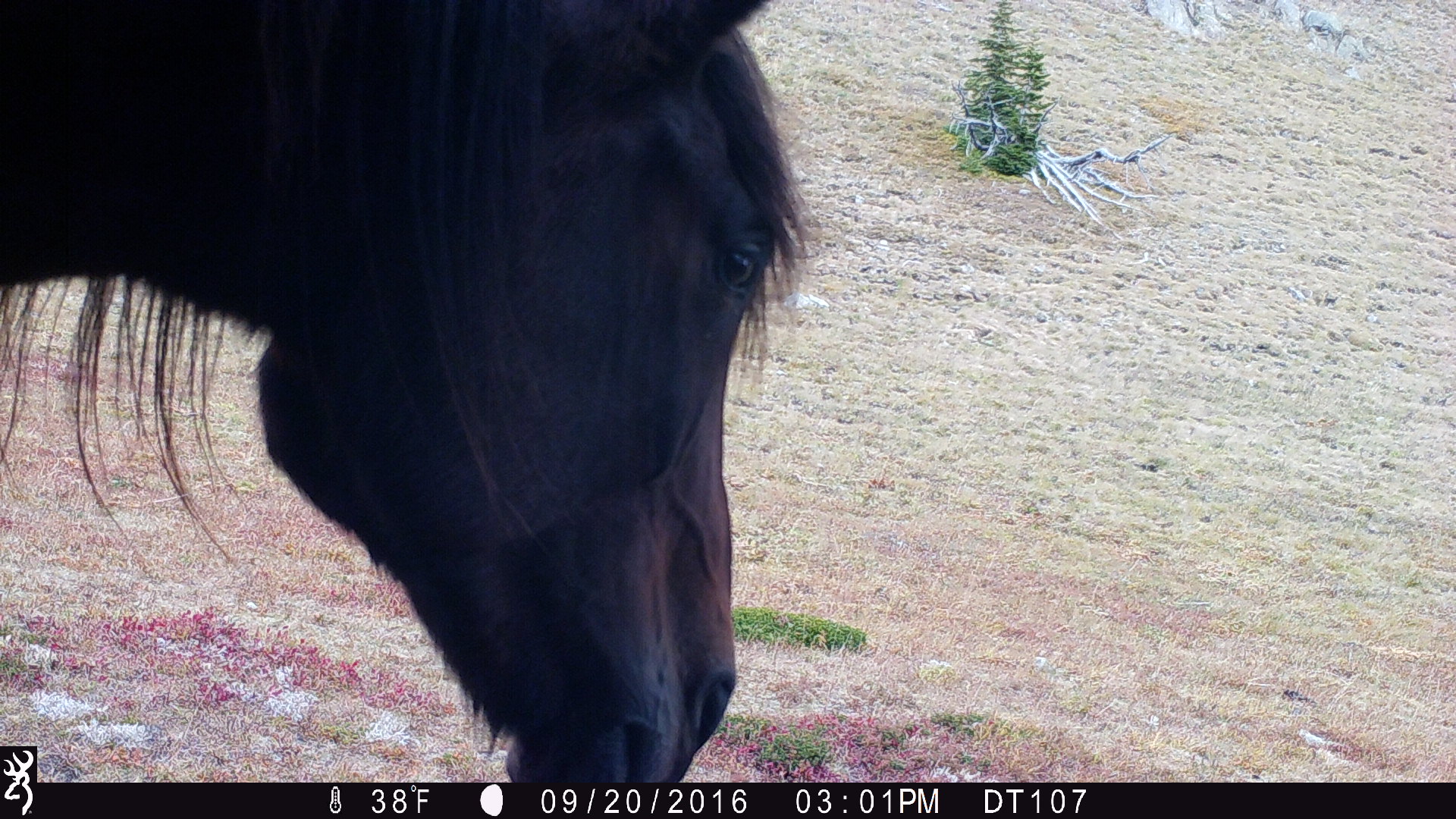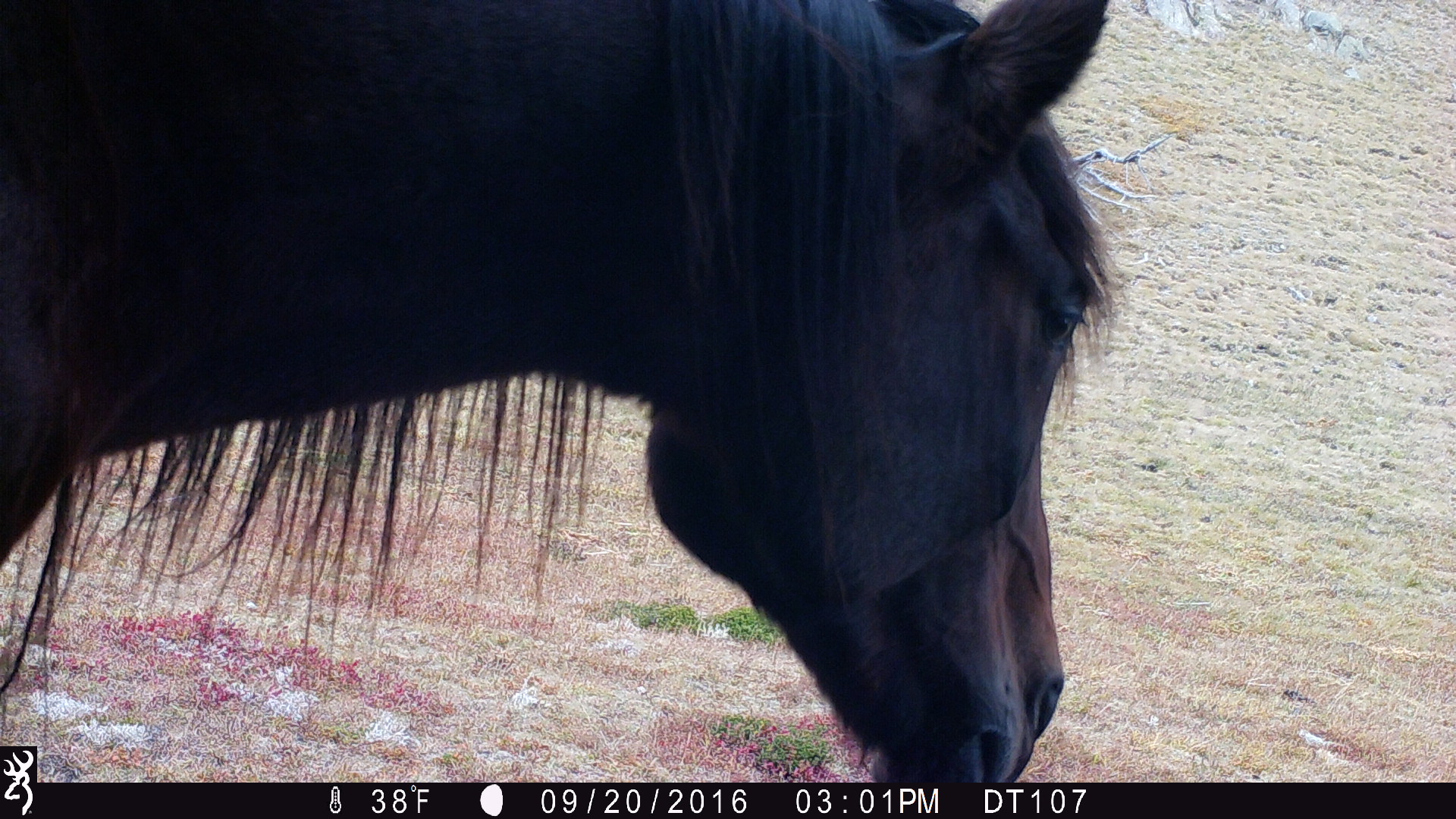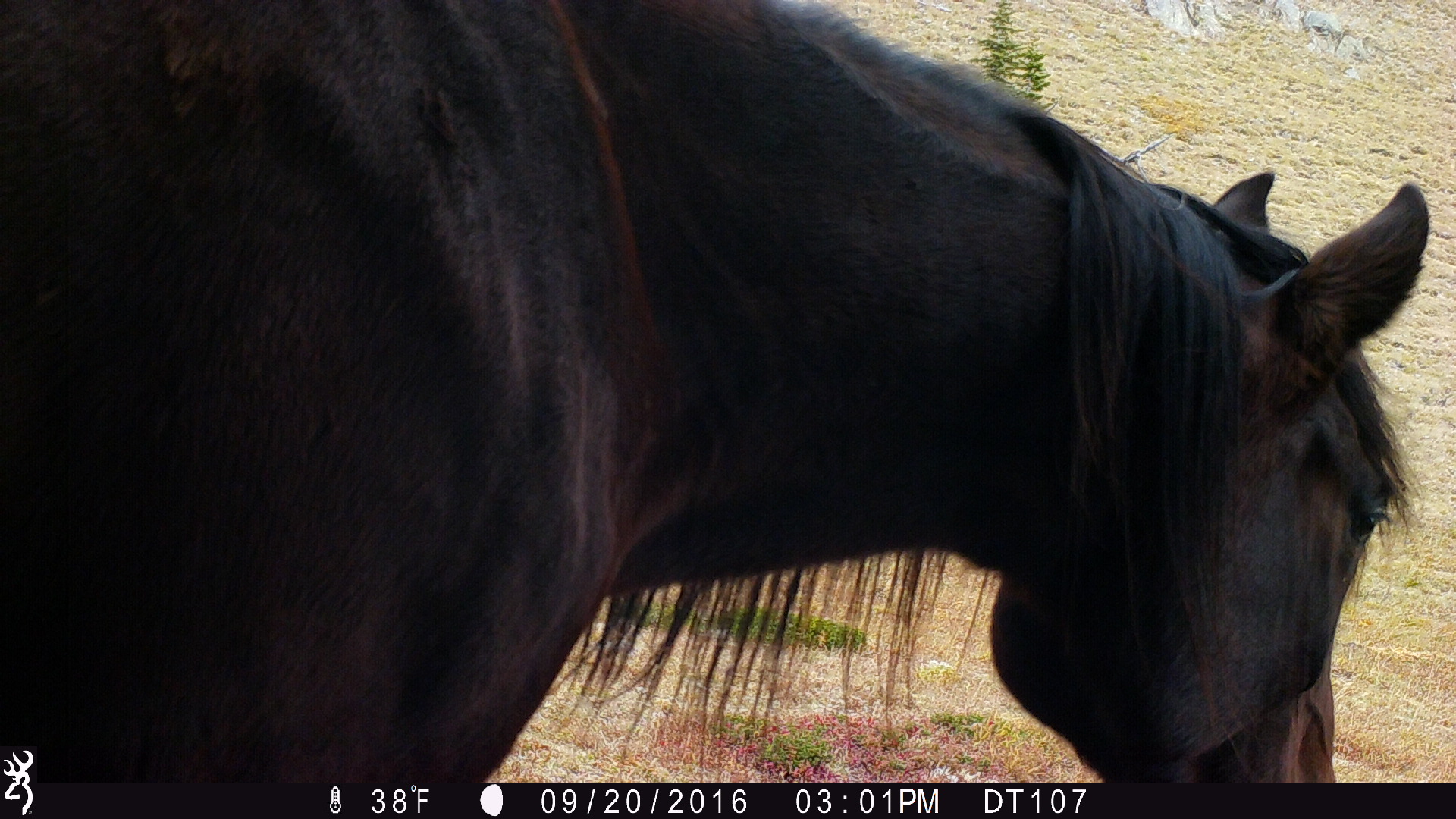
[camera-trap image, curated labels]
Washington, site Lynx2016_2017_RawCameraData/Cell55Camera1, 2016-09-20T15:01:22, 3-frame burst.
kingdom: Animalia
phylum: Chordata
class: Mammalia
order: Perissodactyla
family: Equidae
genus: Equus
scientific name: Equus caballus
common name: domestic horse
Domestic horse (Equus caballus). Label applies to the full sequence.